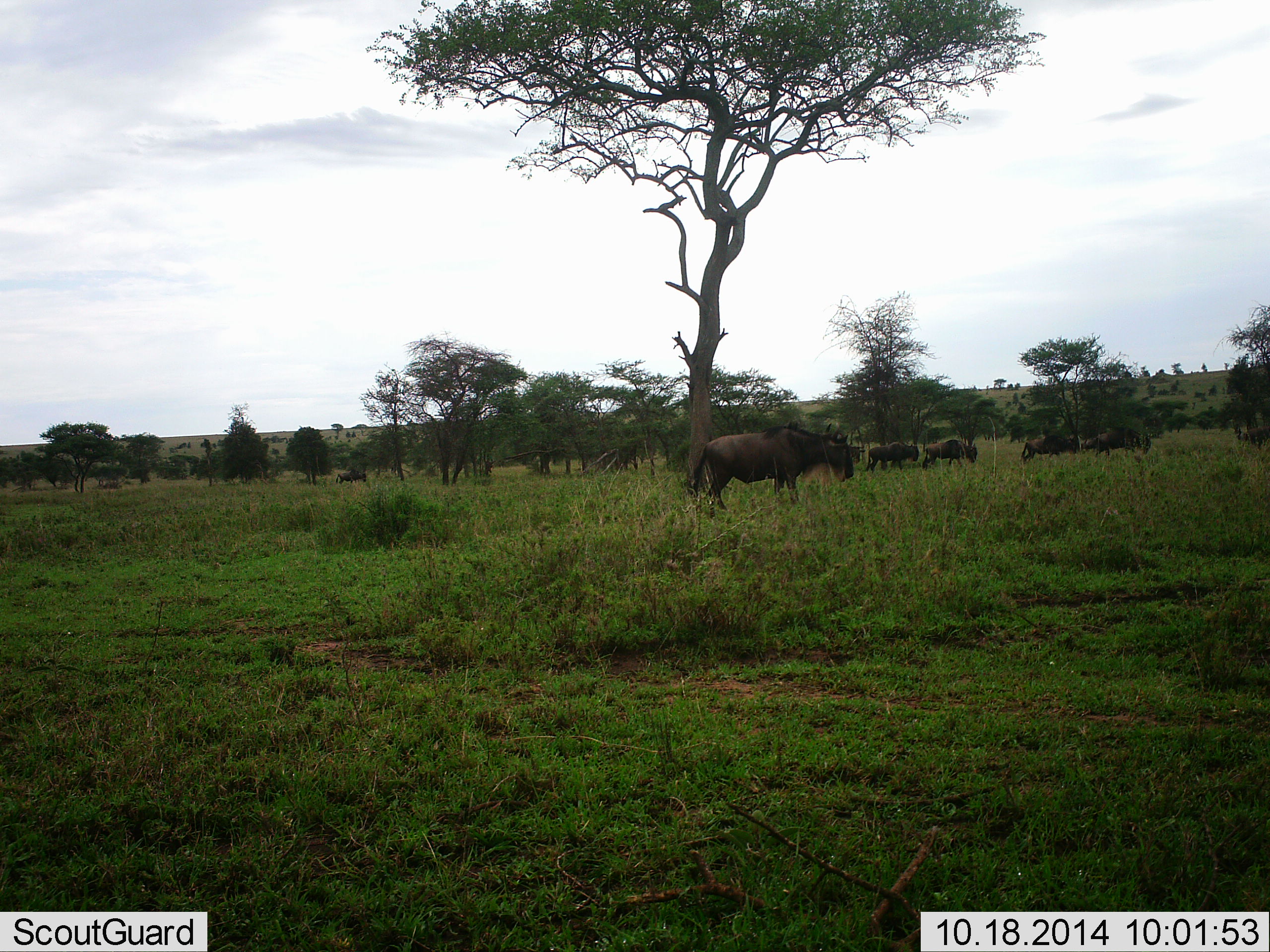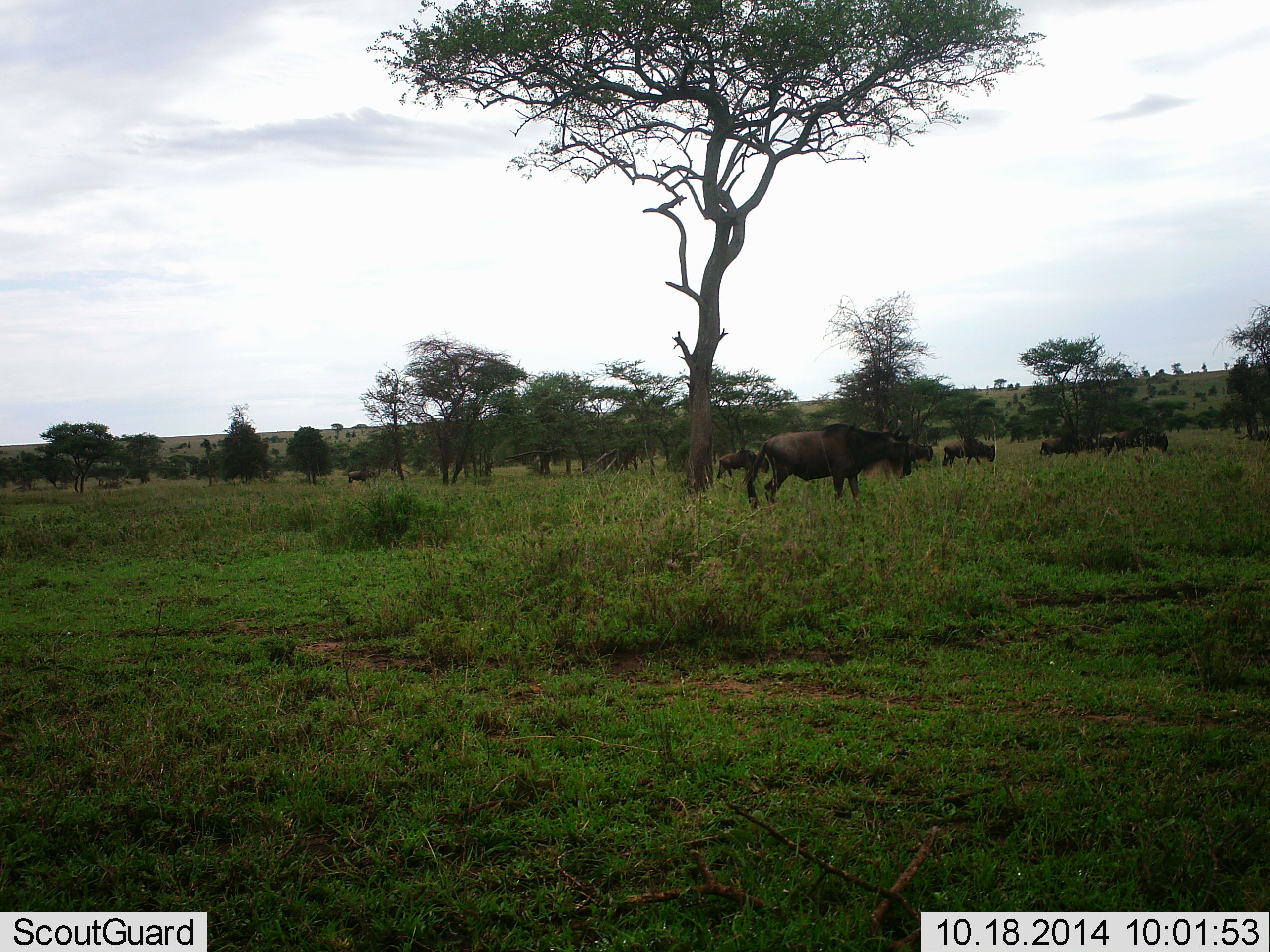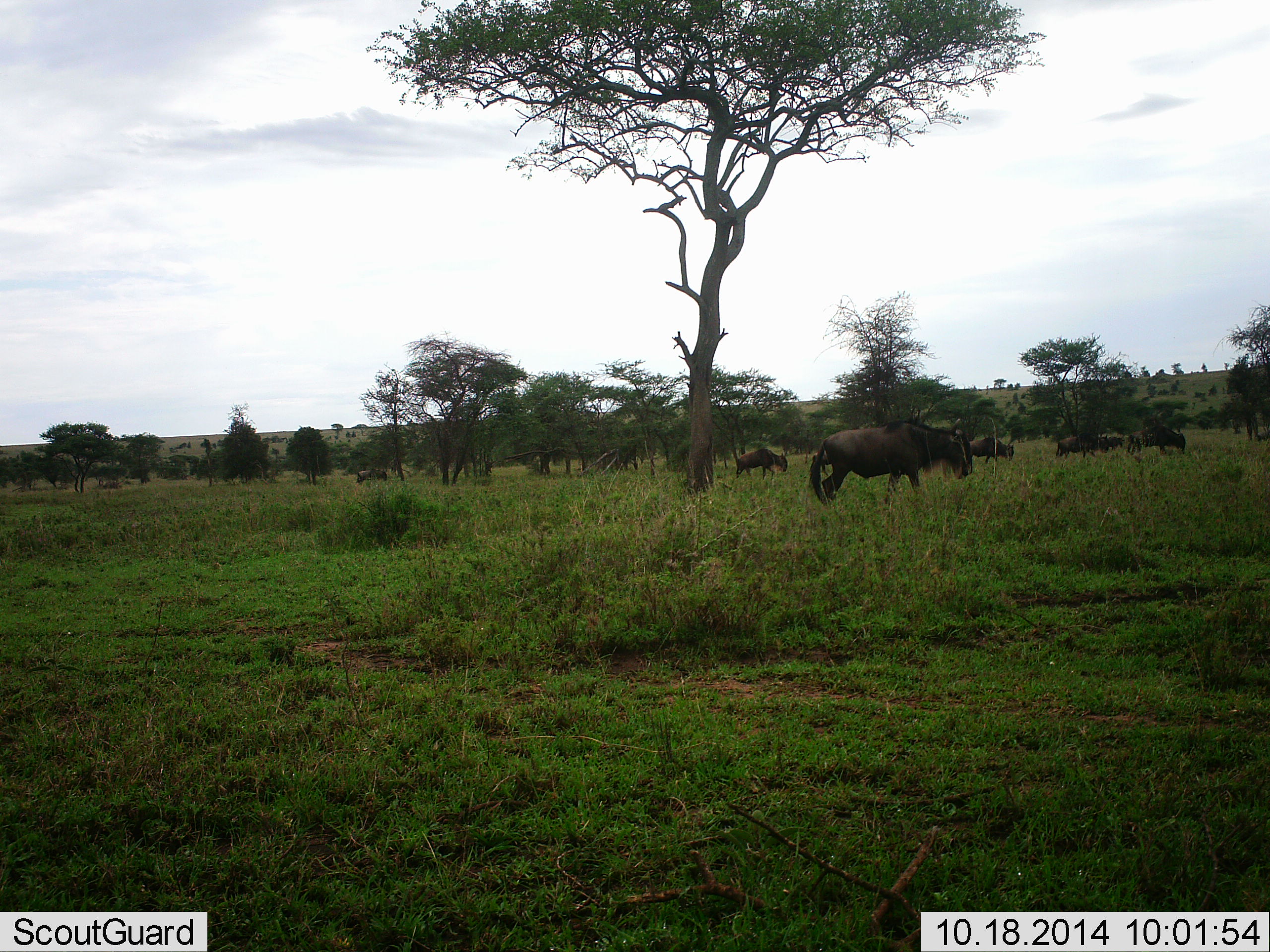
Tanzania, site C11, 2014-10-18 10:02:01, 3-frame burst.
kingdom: Animalia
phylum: Chordata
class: Mammalia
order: Artiodactyla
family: Bovidae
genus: Connochaetes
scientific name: Connochaetes taurinus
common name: blue wildebeest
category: wildebeest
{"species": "wildebeest (blue wildebeest) (Connochaetes taurinus)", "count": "10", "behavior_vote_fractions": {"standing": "10%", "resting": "0%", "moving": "80%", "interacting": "10%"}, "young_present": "0%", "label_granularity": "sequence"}